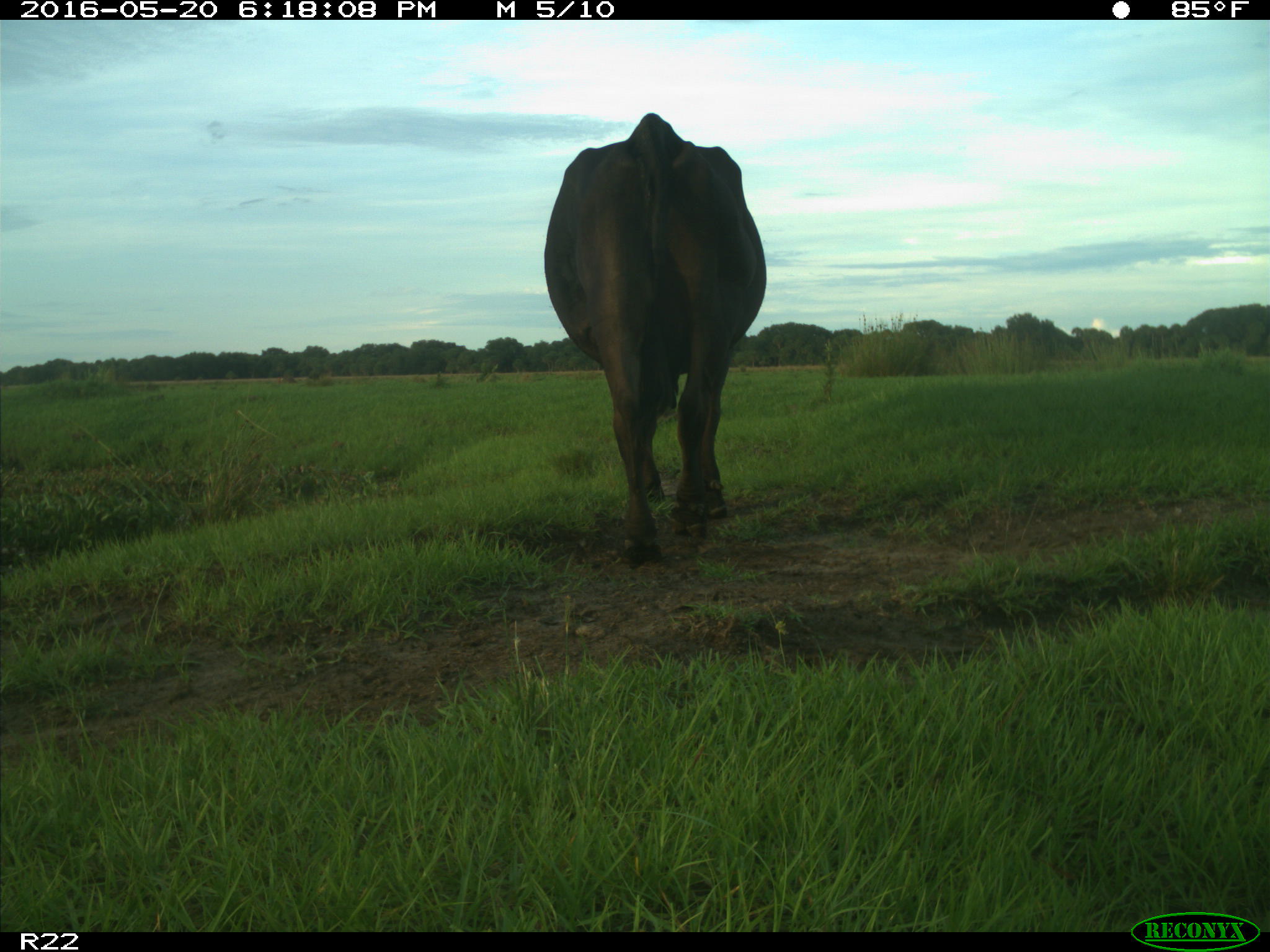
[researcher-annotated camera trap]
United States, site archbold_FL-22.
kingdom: Animalia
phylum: Chordata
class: Mammalia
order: Artiodactyla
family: Bovidae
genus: Bos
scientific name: Bos taurus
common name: domestic cow